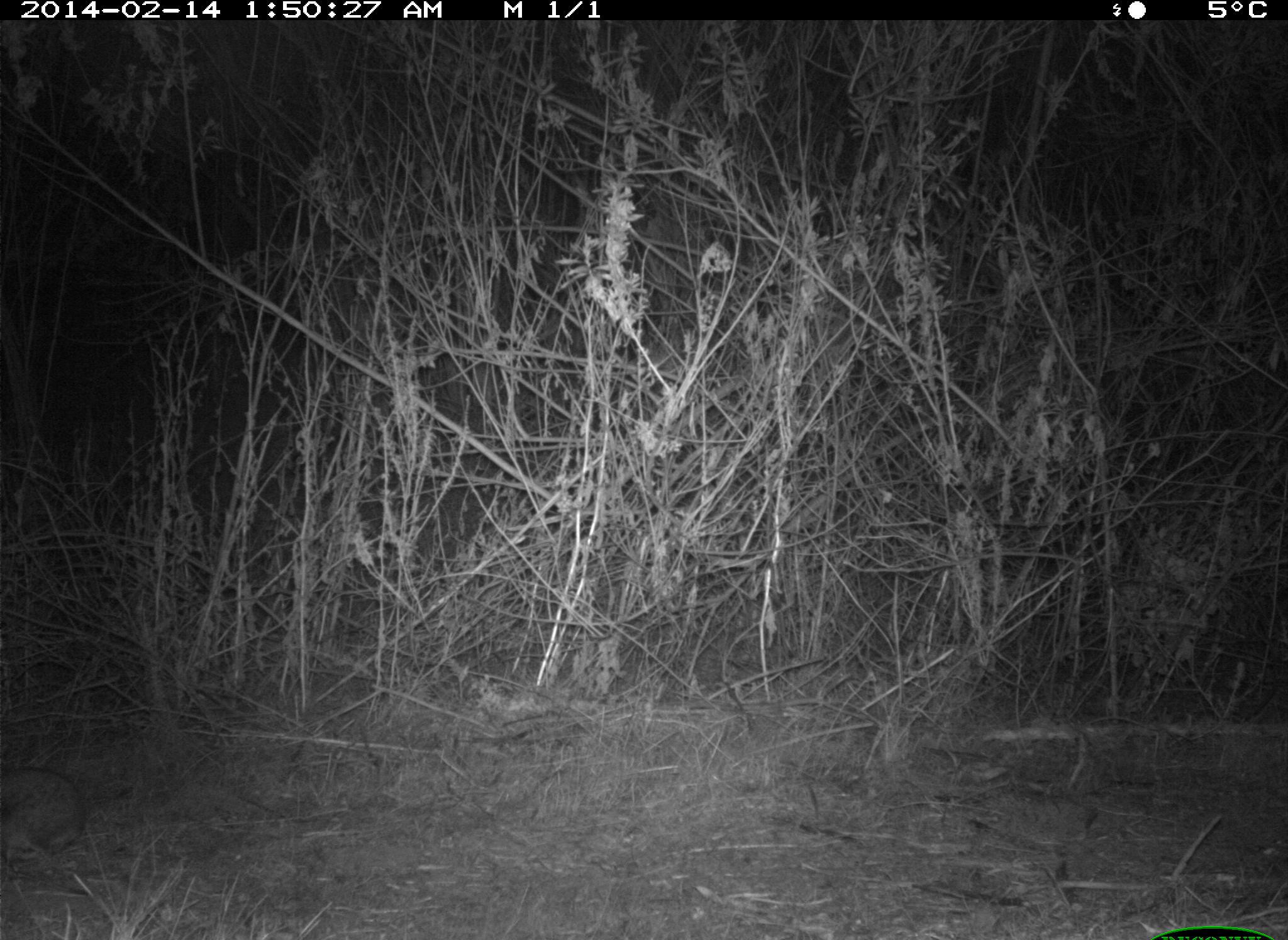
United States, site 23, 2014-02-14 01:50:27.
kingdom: Animalia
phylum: Chordata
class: Mammalia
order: Lagomorpha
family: Leporidae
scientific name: Leporidae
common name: rabbits and hares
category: rabbit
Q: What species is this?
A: Rabbit (rabbits and hares) (Leporidae).